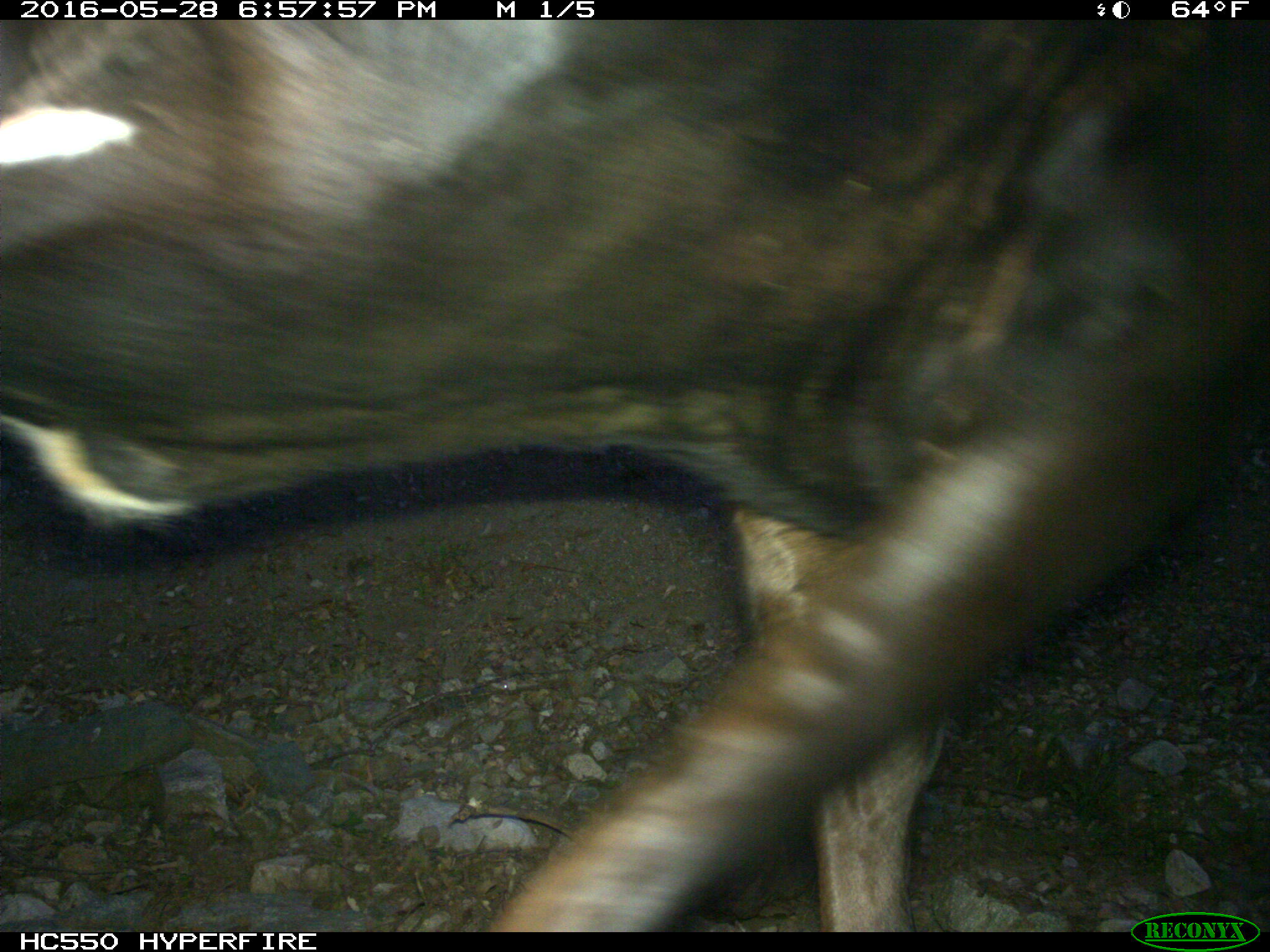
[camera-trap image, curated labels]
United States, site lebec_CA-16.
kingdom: Animalia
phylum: Chordata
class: Mammalia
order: Artiodactyla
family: Bovidae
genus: Bos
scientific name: Bos taurus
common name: domestic cow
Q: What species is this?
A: Bos taurus (domestic cow).